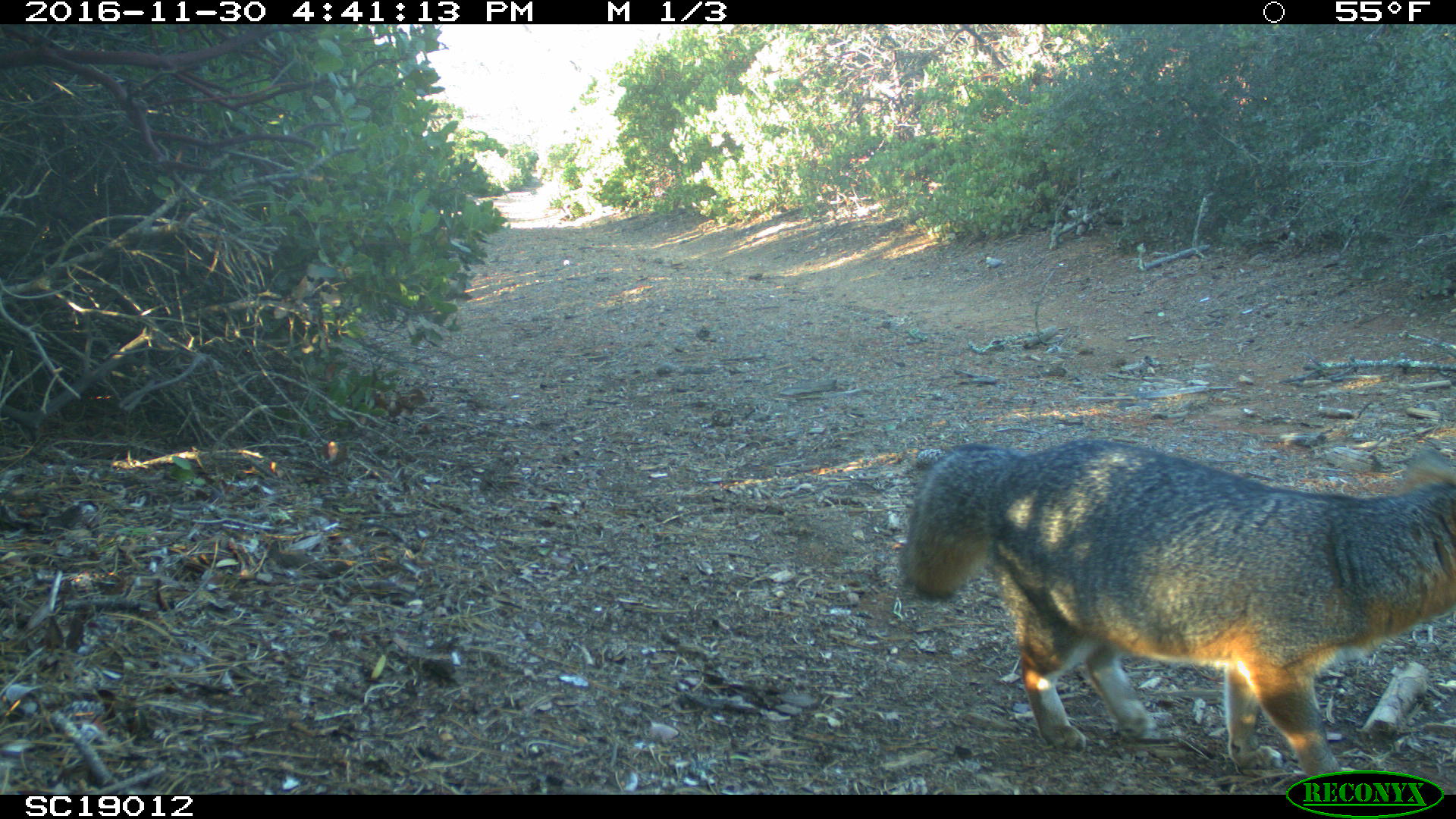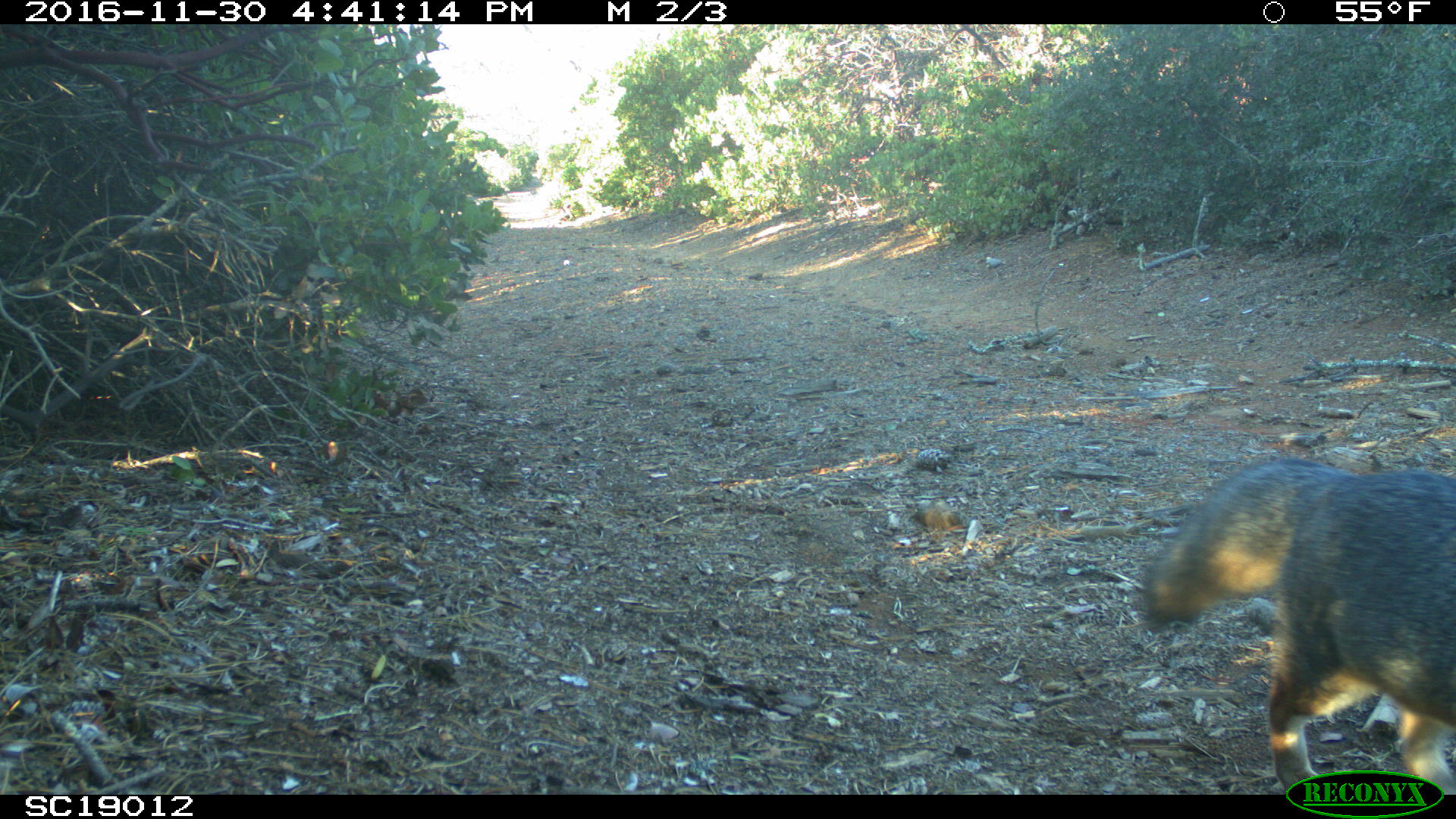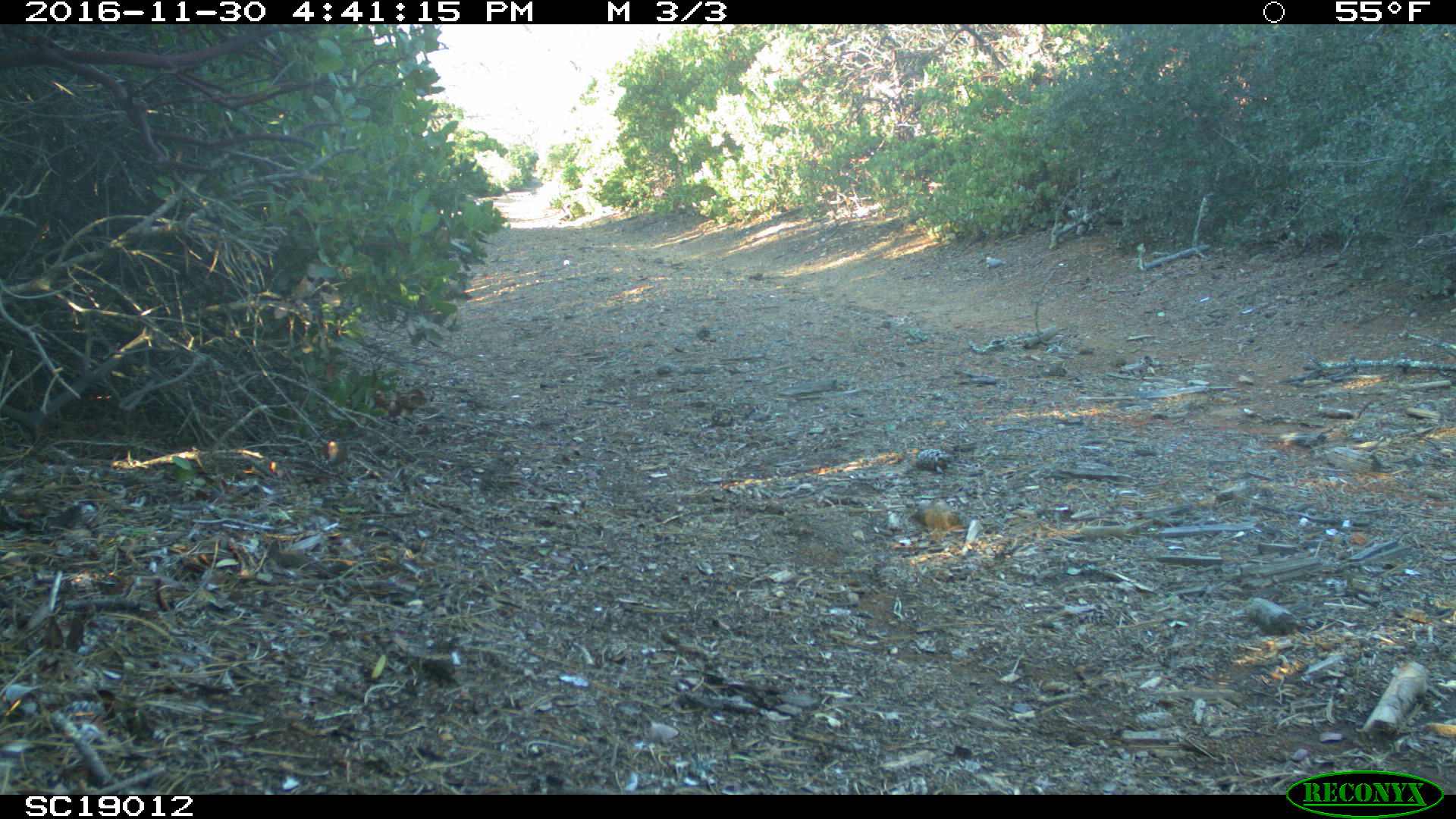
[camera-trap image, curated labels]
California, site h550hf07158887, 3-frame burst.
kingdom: Animalia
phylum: Chordata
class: Mammalia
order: Carnivora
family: Canidae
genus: Urocyon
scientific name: Urocyon littoralis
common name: island fox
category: fox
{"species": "fox (island fox) (Urocyon littoralis)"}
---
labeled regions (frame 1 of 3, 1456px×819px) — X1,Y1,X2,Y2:
fox: 898,437,1455,795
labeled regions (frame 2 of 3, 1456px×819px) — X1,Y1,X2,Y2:
fox: 1142,457,1454,794